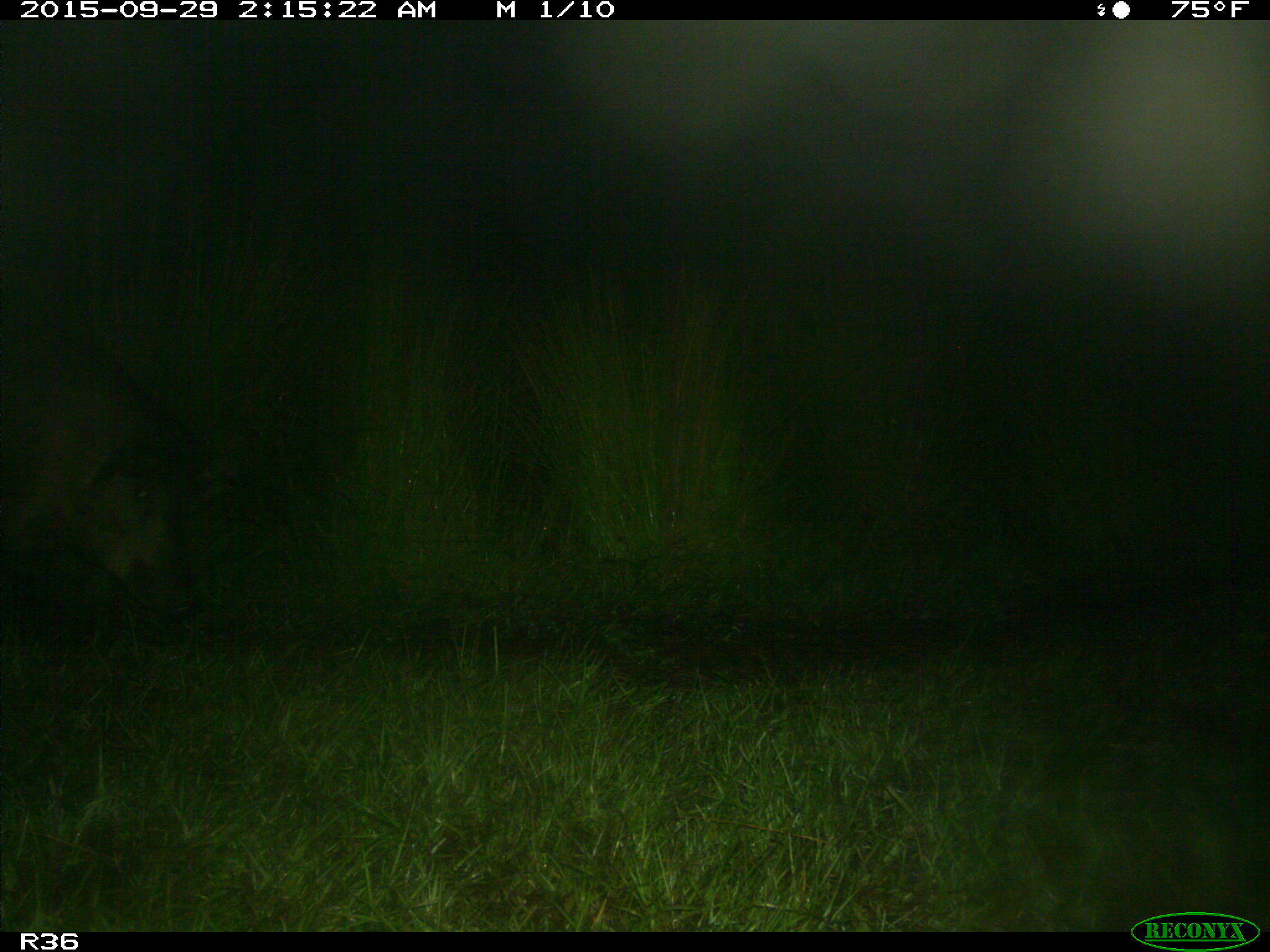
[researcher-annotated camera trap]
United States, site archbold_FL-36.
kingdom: Animalia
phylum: Chordata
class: Mammalia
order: Artiodactyla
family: Suidae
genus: Sus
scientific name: Sus scrofa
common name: wild boar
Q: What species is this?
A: Sus scrofa (wild boar).